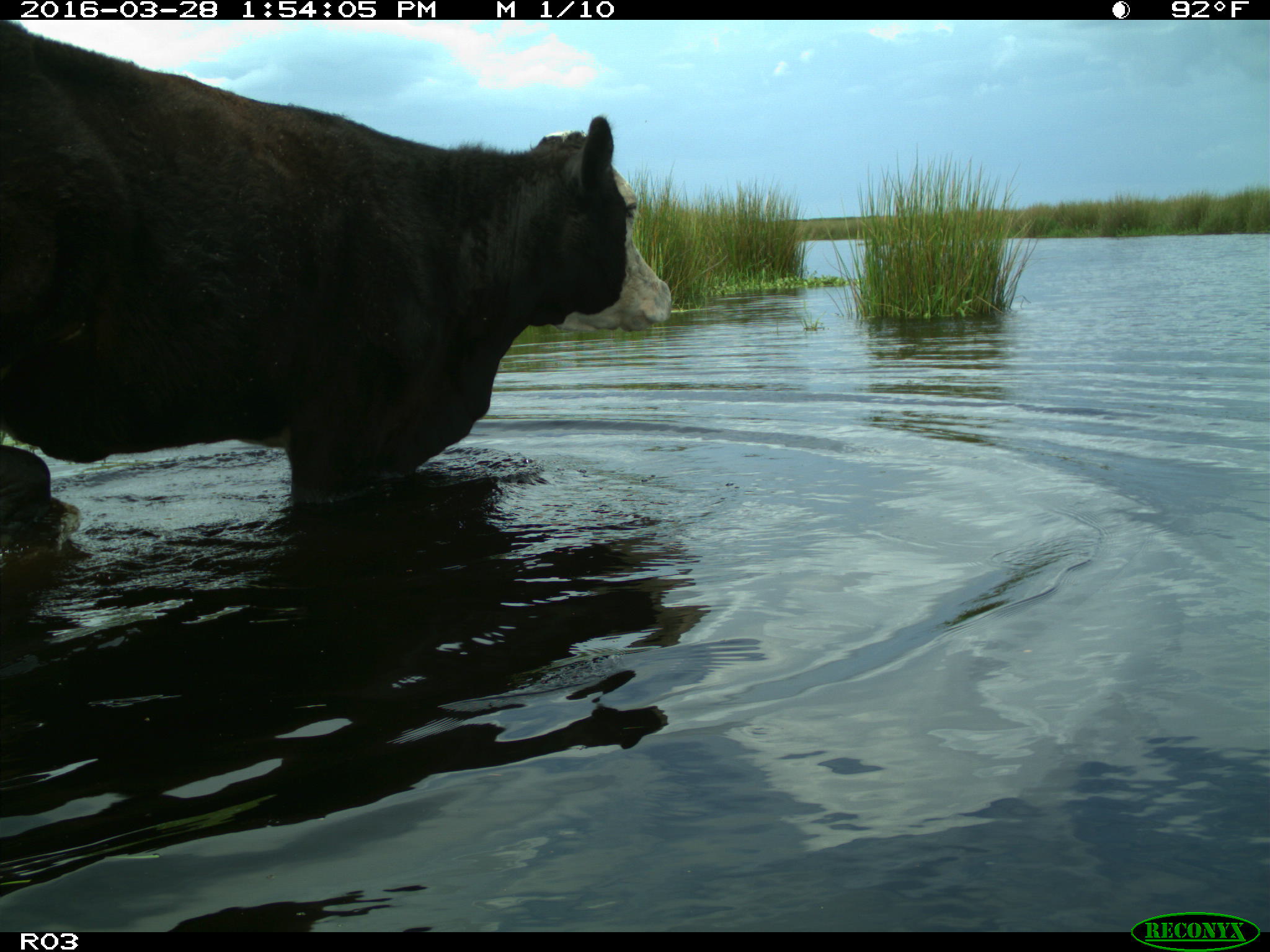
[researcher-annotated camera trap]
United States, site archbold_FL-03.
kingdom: Animalia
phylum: Chordata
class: Mammalia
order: Artiodactyla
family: Bovidae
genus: Bos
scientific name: Bos taurus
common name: domestic cow